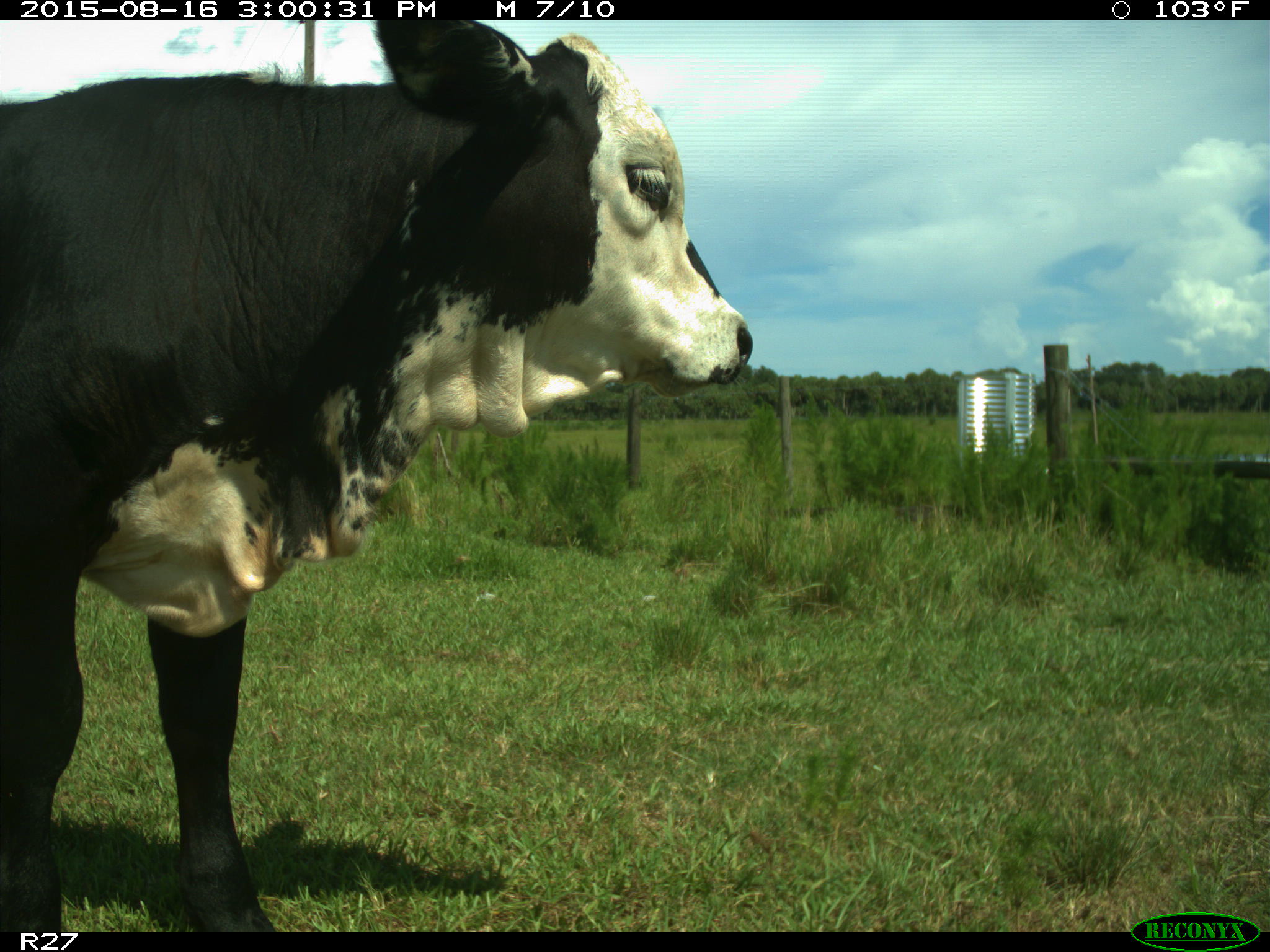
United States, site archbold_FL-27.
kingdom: Animalia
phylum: Chordata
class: Mammalia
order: Artiodactyla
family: Bovidae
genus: Bos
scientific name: Bos taurus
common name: domestic cow